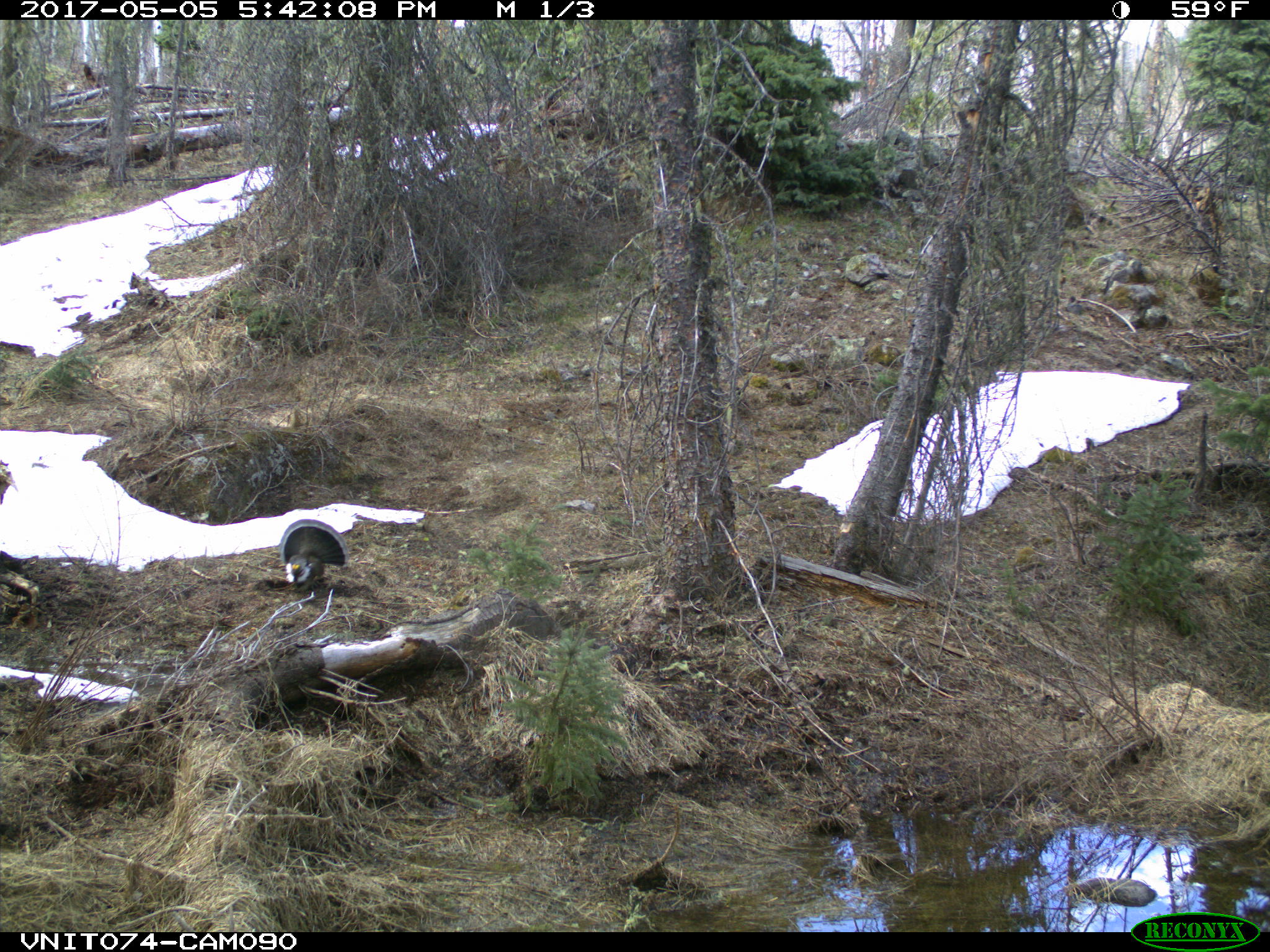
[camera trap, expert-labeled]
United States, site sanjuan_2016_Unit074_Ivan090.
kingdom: Animalia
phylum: Chordata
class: Aves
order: Galliformes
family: Phasianidae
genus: Dendragapus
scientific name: Dendragapus obscurus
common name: dusky grouse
Dendragapus obscurus (dusky grouse).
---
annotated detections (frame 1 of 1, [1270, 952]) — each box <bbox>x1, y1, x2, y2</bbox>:
animal: <bbox>278, 517, 350, 594</bbox>